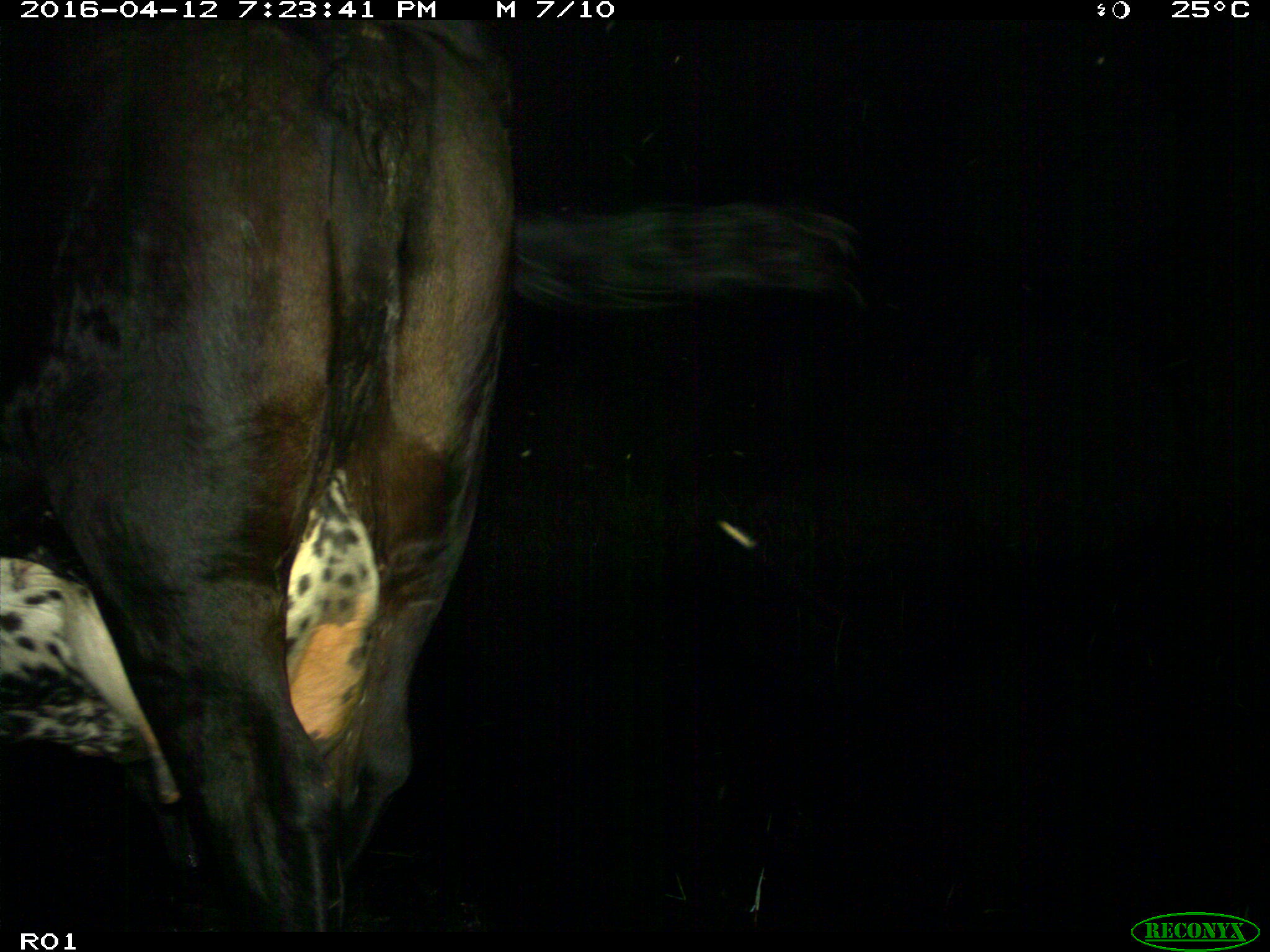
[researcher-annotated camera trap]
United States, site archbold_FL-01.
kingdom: Animalia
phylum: Chordata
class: Mammalia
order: Artiodactyla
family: Bovidae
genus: Bos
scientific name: Bos taurus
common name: domestic cow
Bos taurus (domestic cow).